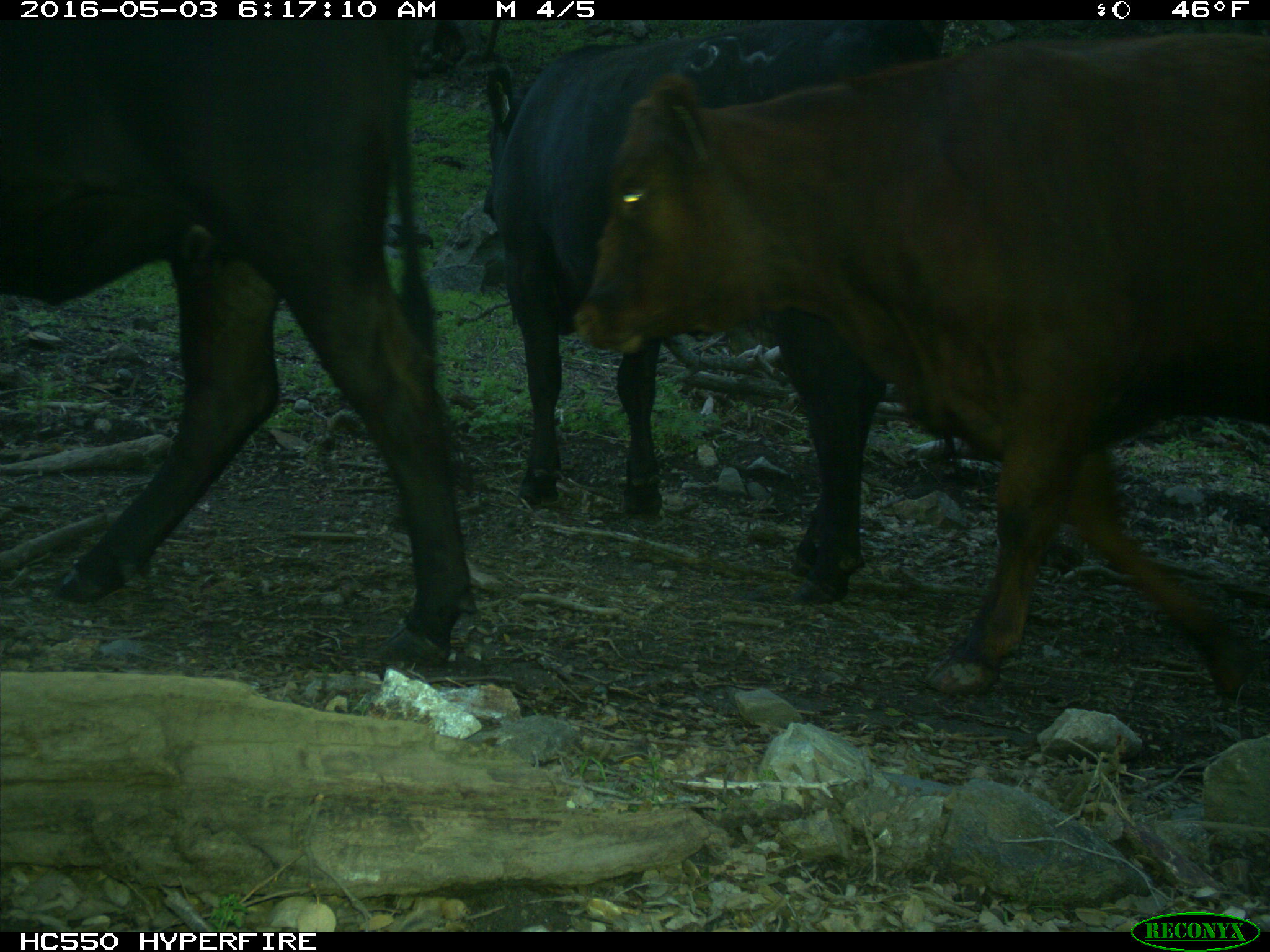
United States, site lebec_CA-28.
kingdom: Animalia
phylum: Chordata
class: Mammalia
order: Artiodactyla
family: Bovidae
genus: Bos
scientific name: Bos taurus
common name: domestic cow